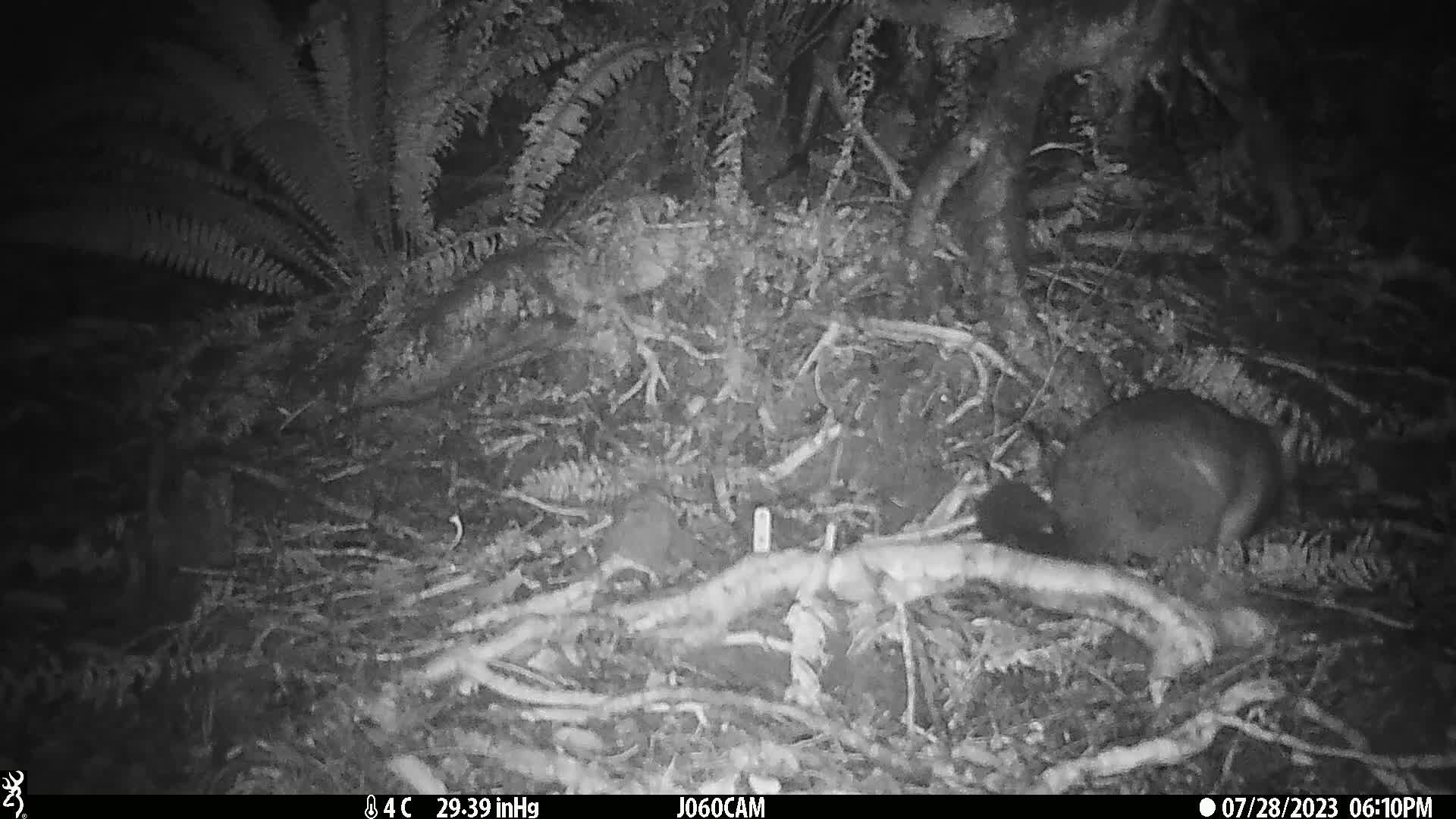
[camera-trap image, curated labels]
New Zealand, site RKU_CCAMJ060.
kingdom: Animalia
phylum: Chordata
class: Mammalia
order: Diprotodontia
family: Phalangeridae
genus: Trichosurus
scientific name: Trichosurus vulpecula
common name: common brushtail possum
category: possum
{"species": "possum (common brushtail possum) (Trichosurus vulpecula)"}